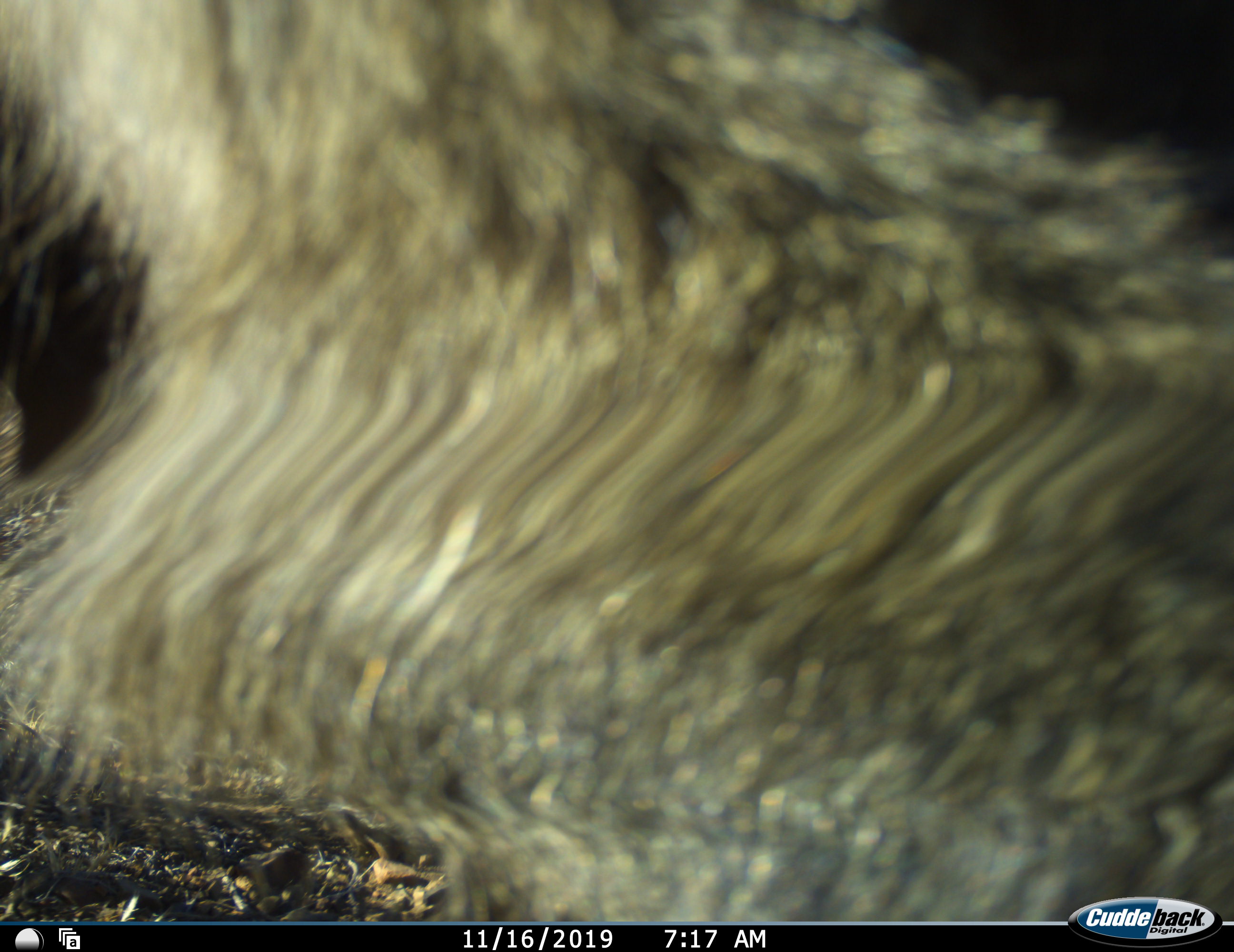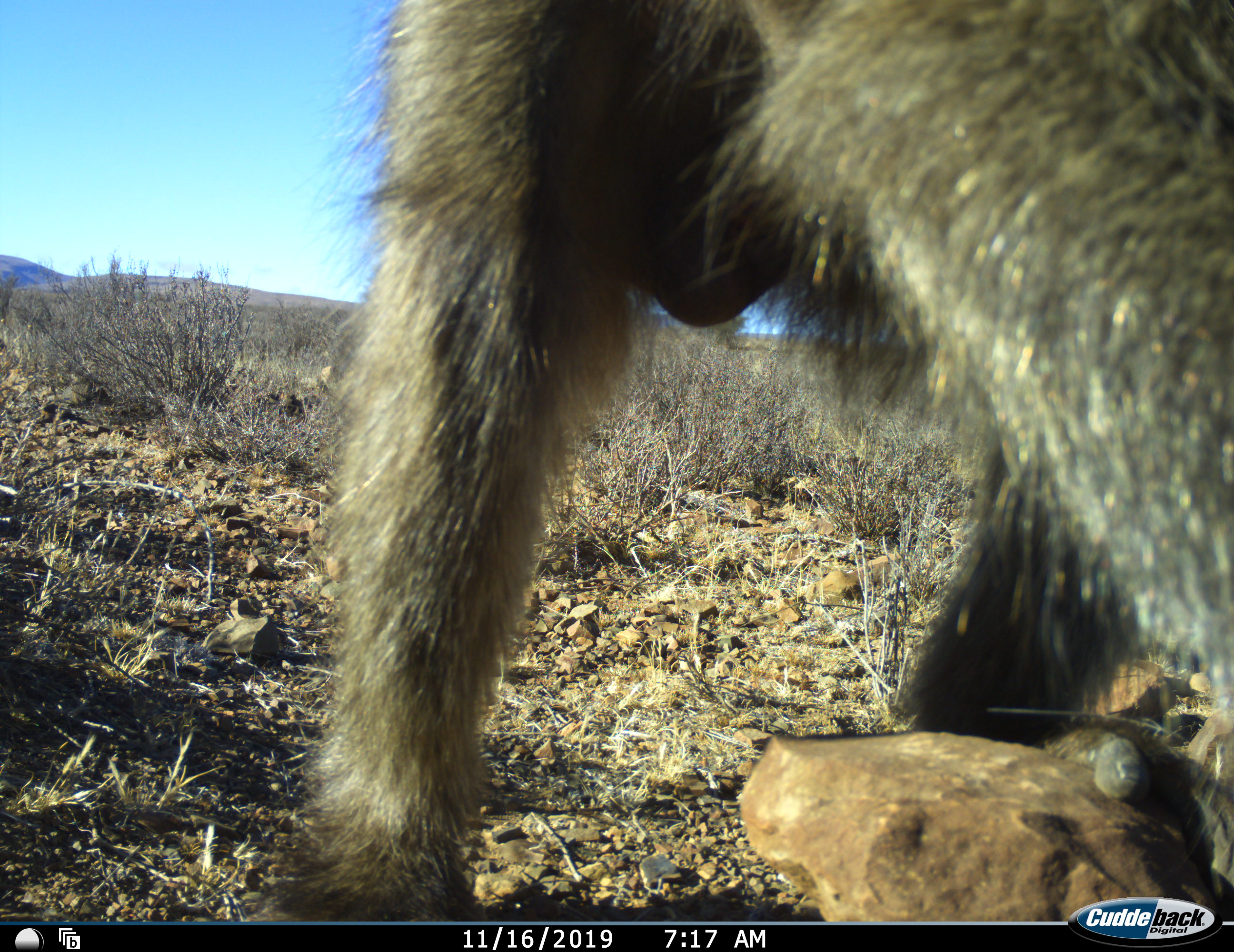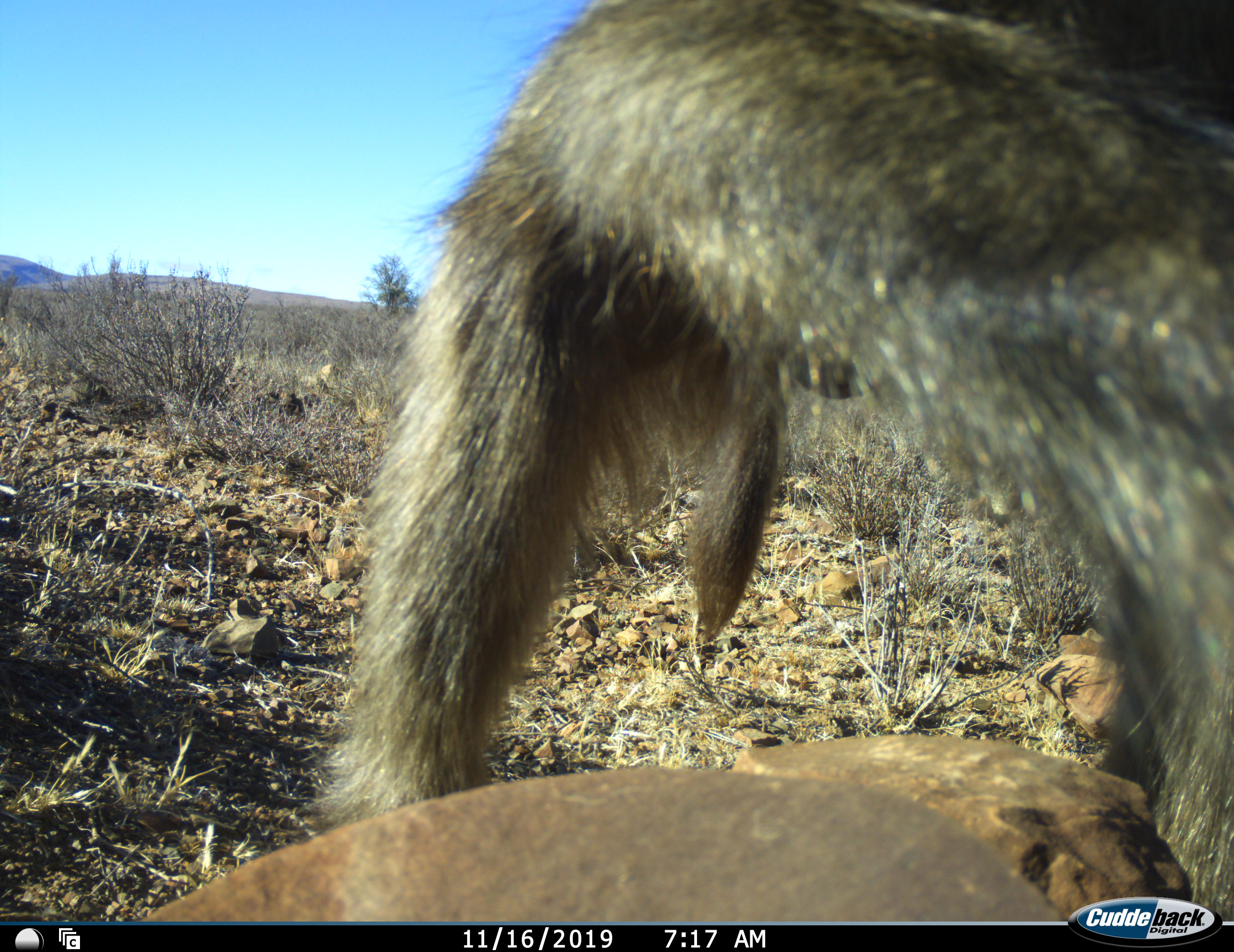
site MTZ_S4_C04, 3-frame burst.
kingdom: Animalia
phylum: Chordata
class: Mammalia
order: Primates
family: Cercopithecidae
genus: Papio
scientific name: Papio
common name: baboon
Baboon (Papio), count 1. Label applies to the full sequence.